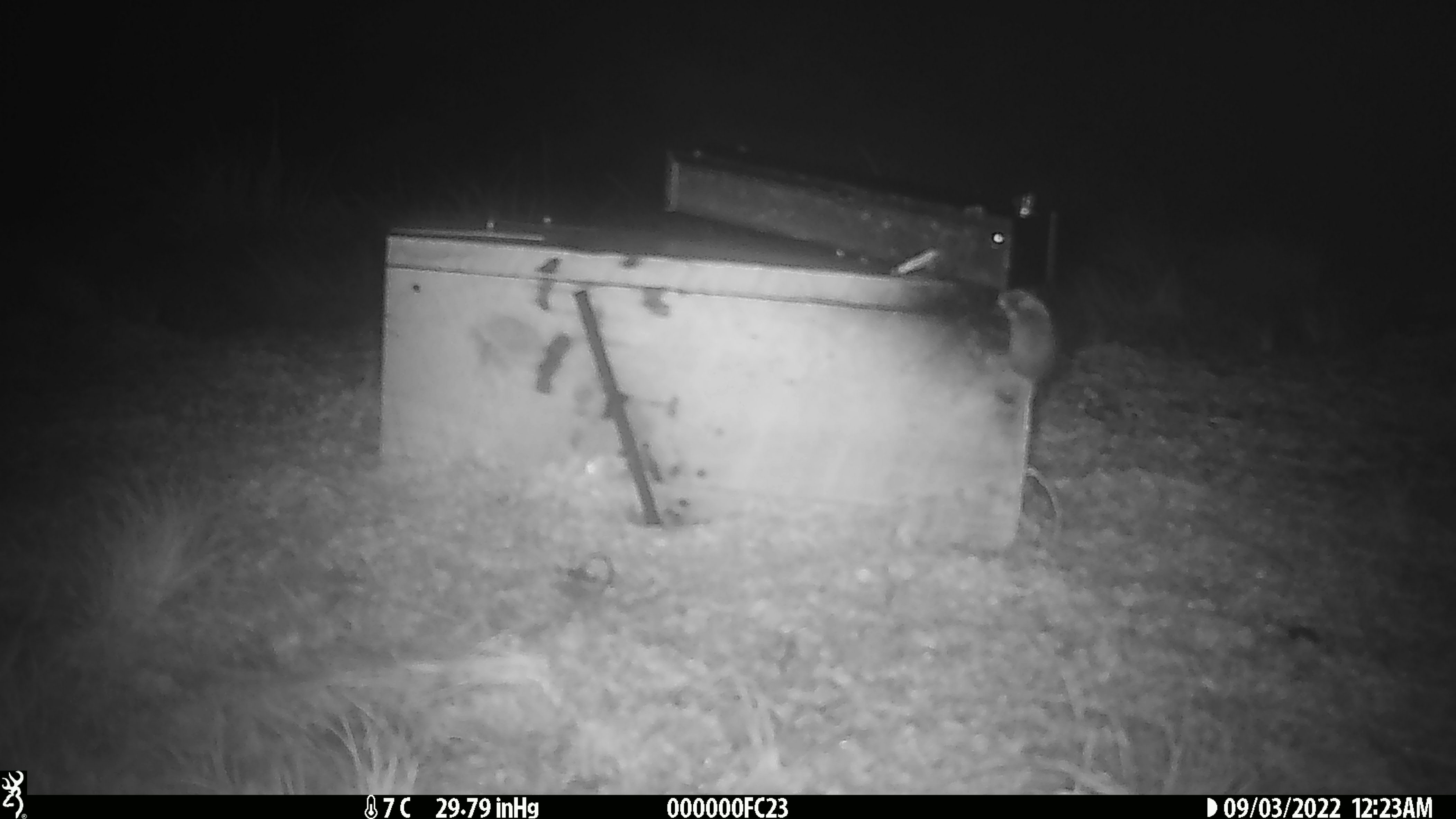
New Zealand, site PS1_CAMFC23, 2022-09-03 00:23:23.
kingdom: Animalia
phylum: Chordata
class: Mammalia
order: Rodentia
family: Muridae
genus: Mus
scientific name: Mus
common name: mouse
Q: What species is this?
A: Mouse (Mus).